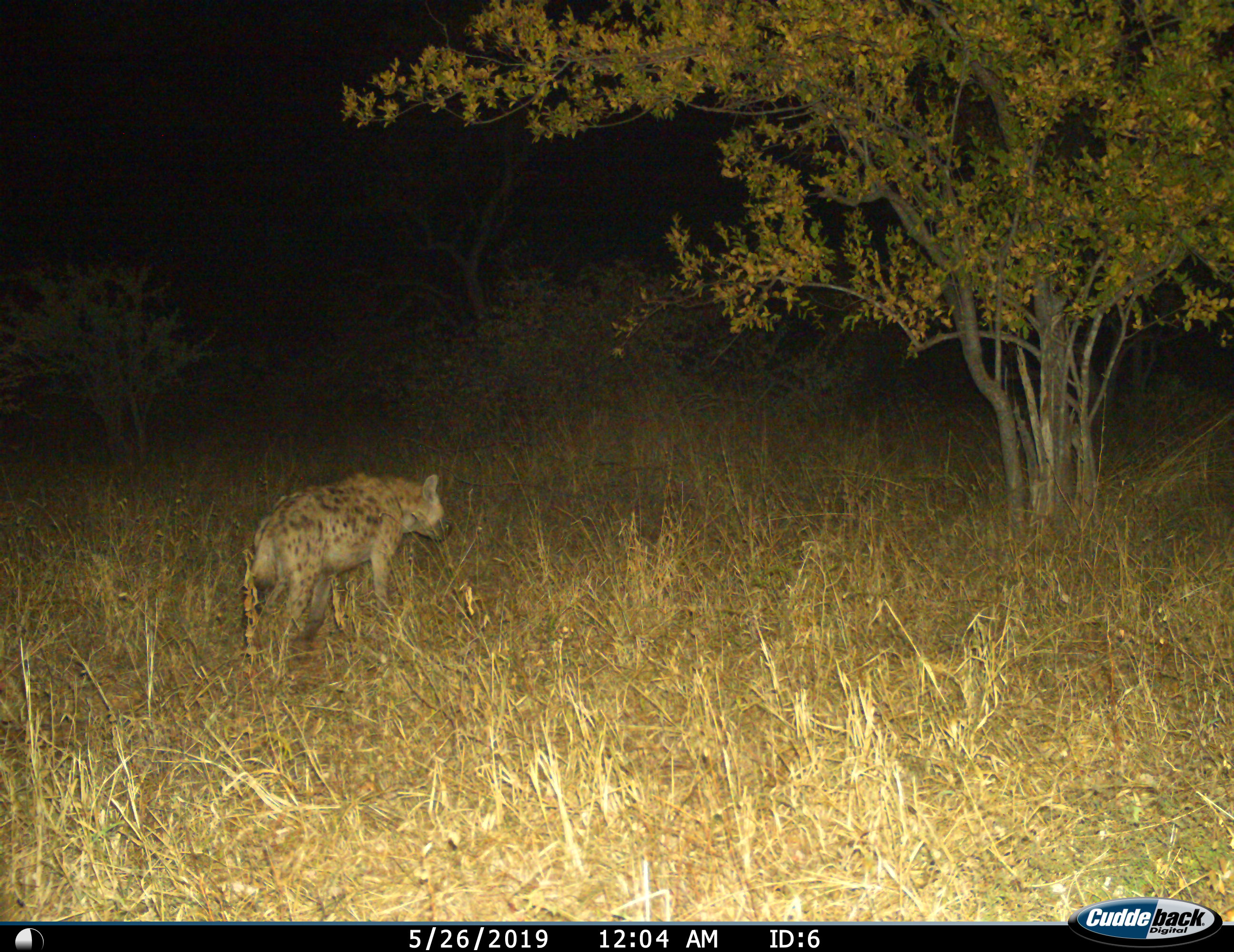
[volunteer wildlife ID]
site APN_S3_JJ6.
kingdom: Animalia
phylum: Chordata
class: Mammalia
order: Carnivora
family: Hyaenidae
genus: Crocuta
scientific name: Crocuta crocuta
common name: spotted hyena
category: hyenaspotted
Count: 1.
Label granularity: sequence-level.